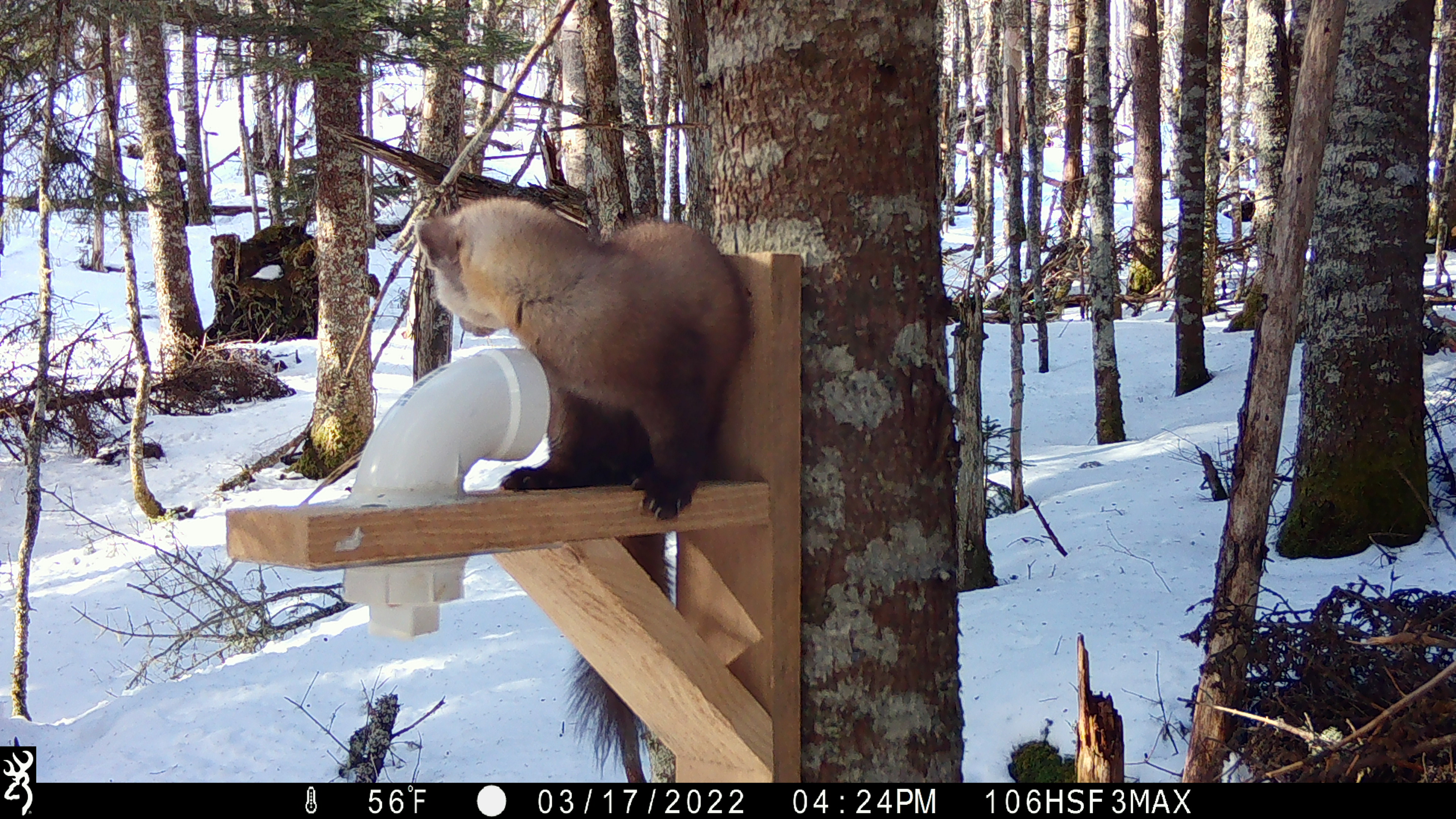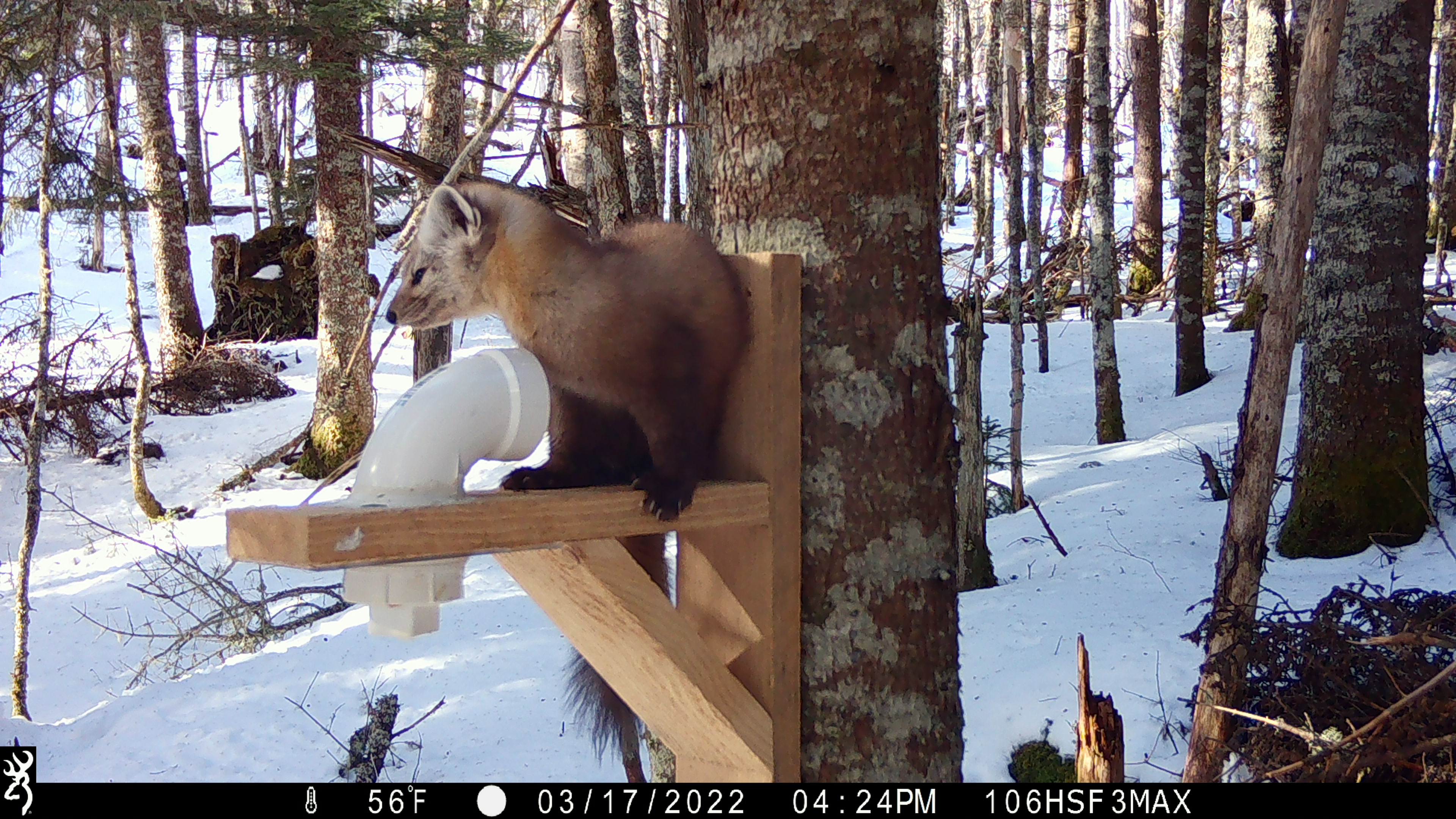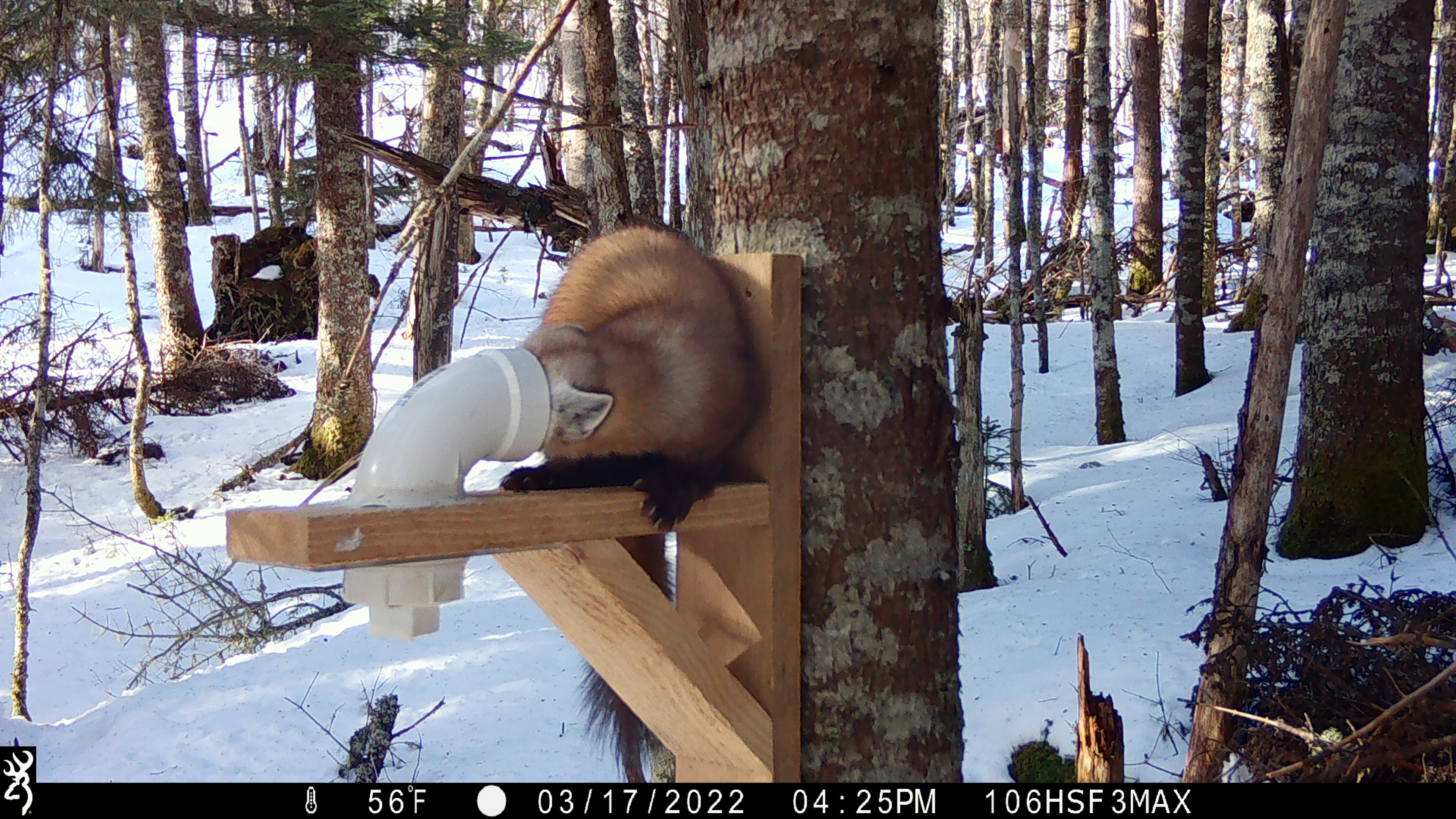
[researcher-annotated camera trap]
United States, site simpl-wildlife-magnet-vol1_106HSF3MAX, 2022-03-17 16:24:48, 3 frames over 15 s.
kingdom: Animalia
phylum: Chordata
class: Mammalia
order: Carnivora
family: Mustelidae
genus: Martes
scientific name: Martes americana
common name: american marten